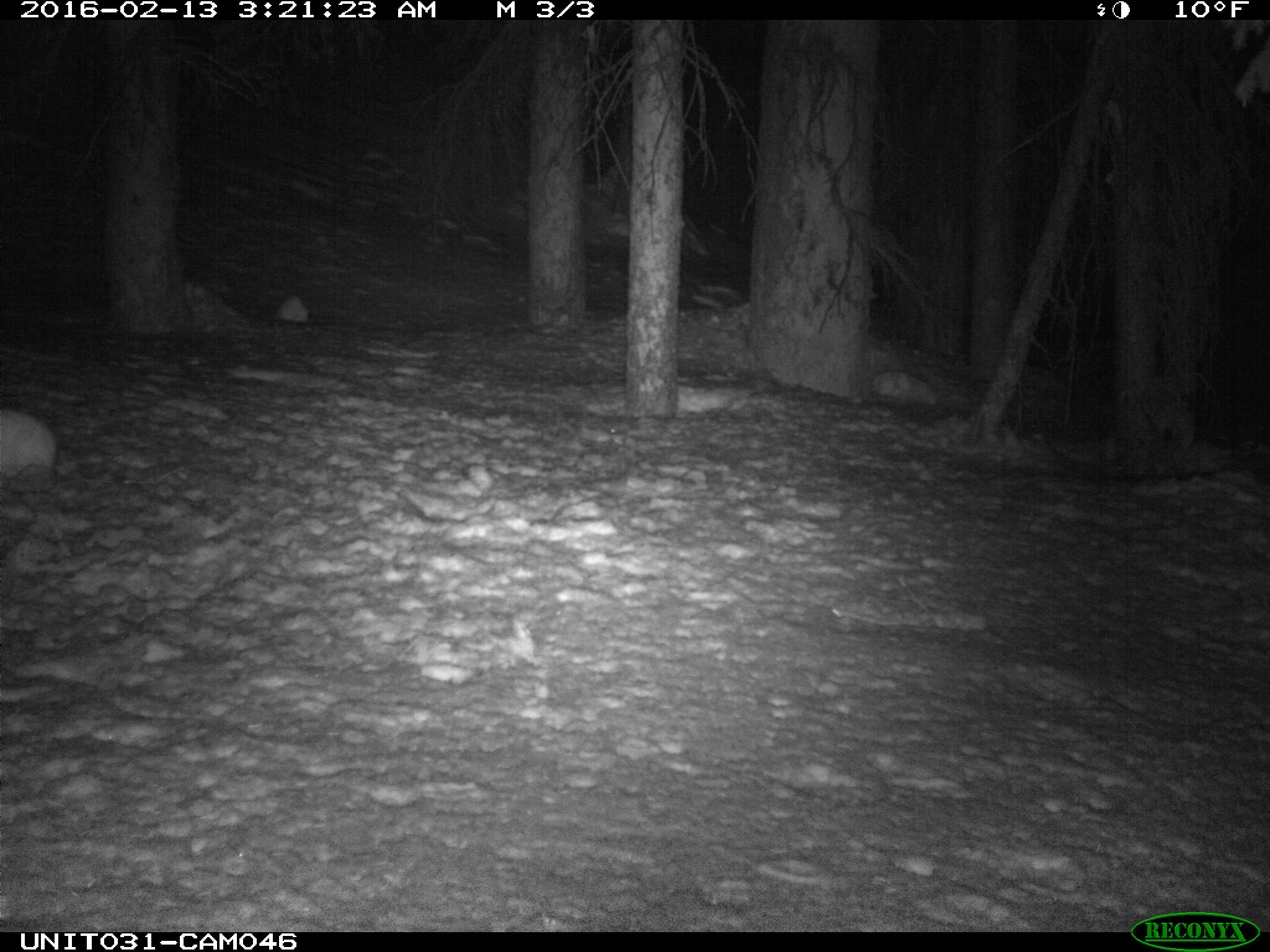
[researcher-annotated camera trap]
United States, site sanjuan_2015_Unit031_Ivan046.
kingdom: Animalia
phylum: Chordata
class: Mammalia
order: Lagomorpha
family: Leporidae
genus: Lepus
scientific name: Lepus americanus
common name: snowshoe hare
Lepus americanus (snowshoe hare).